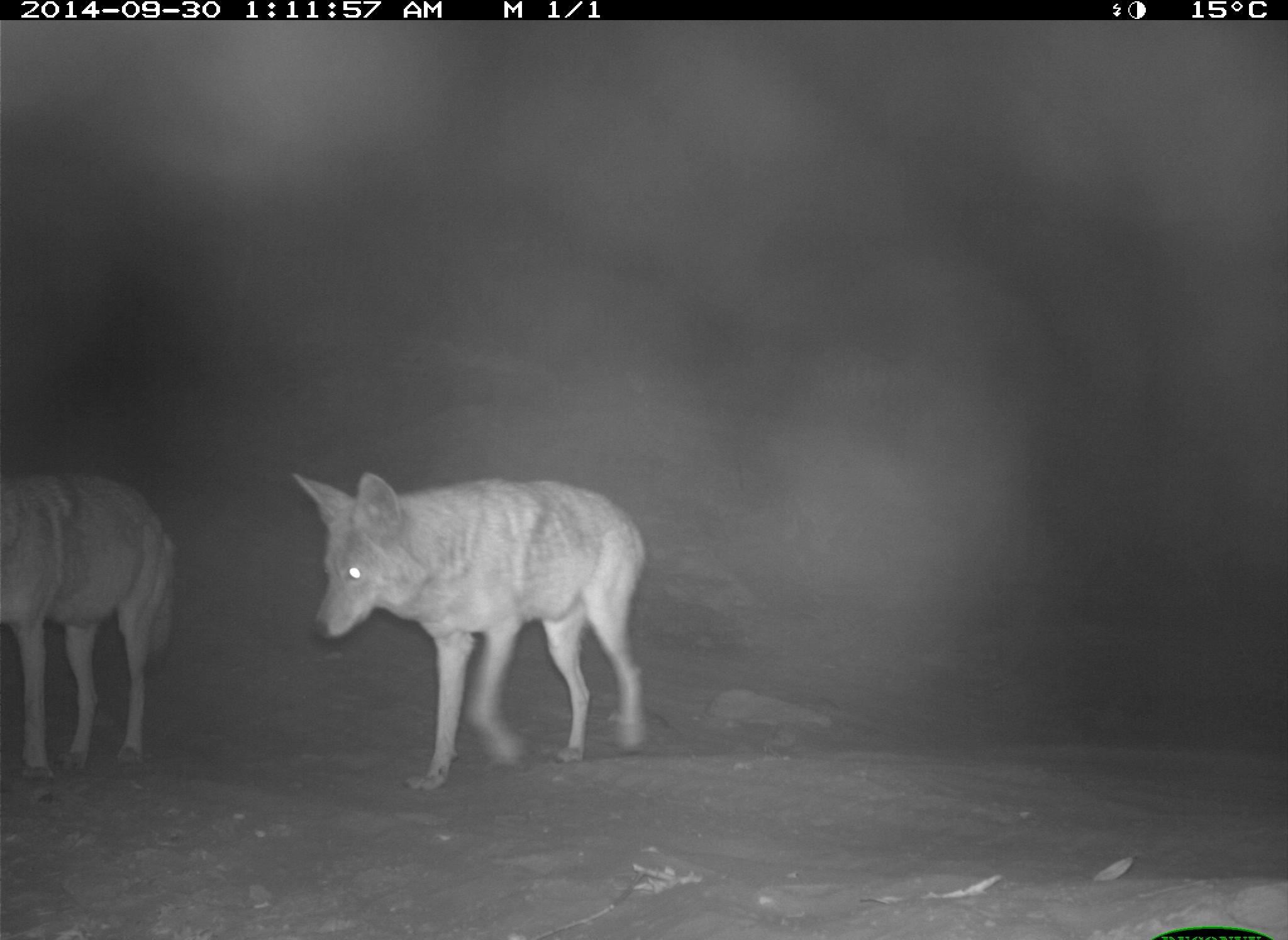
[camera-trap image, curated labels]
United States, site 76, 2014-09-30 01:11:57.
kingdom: Animalia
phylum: Chordata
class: Mammalia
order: Carnivora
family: Canidae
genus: Canis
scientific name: Canis latrans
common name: coyote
Coyote (Canis latrans).